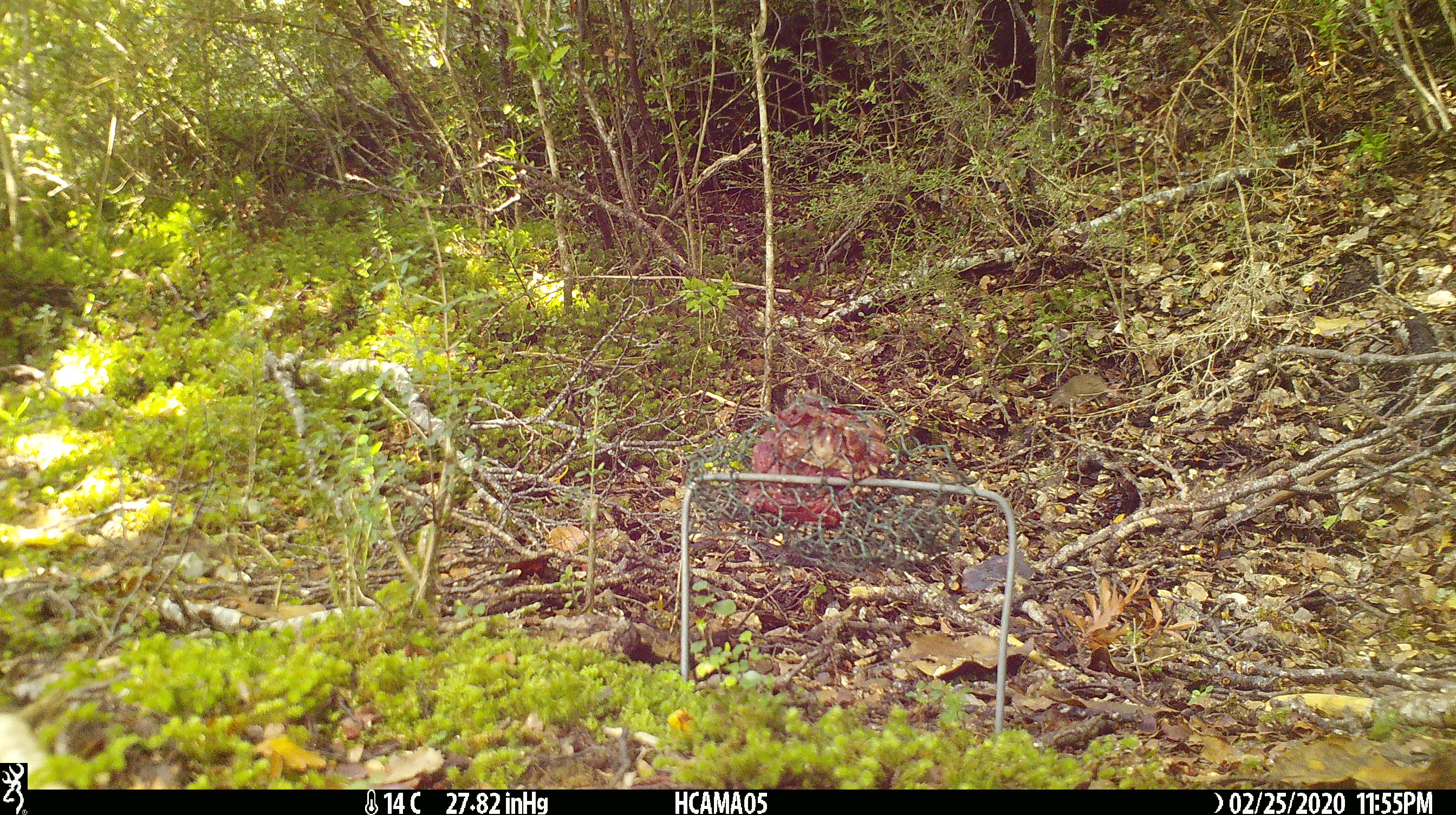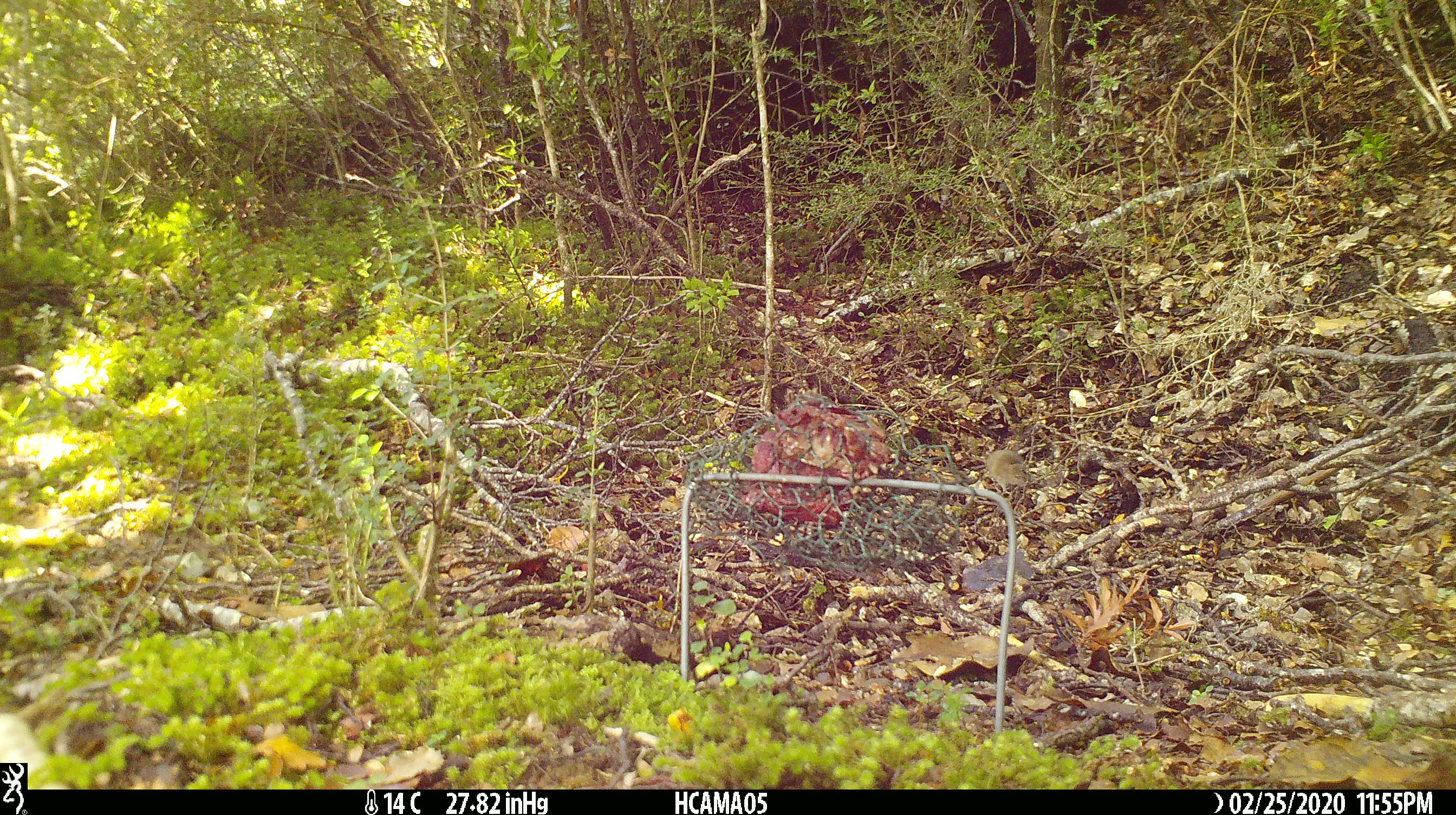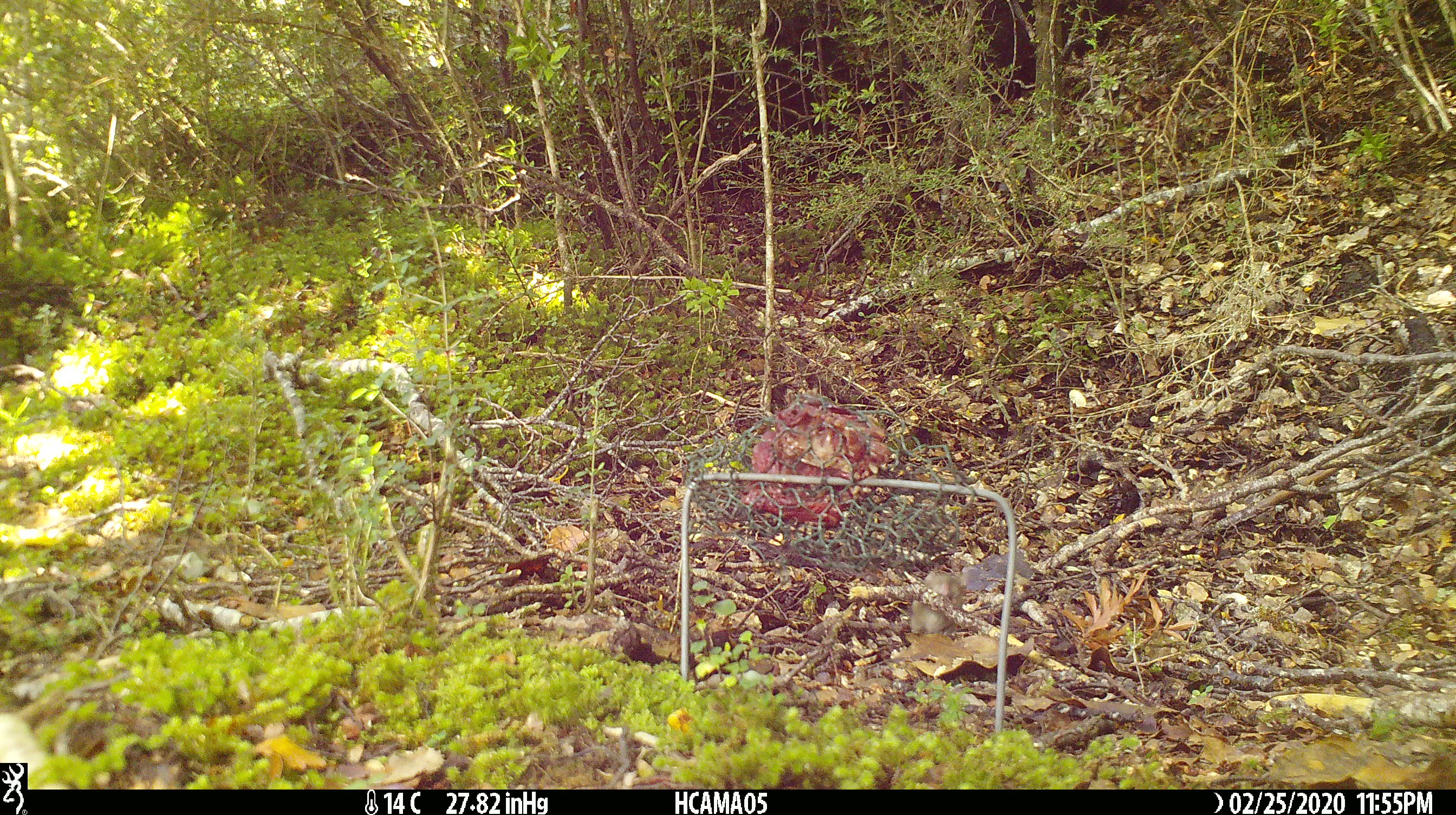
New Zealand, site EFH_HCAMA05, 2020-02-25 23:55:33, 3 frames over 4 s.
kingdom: Animalia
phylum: Chordata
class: Mammalia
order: Rodentia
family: Muridae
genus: Mus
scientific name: Mus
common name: mouse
Mouse (Mus).